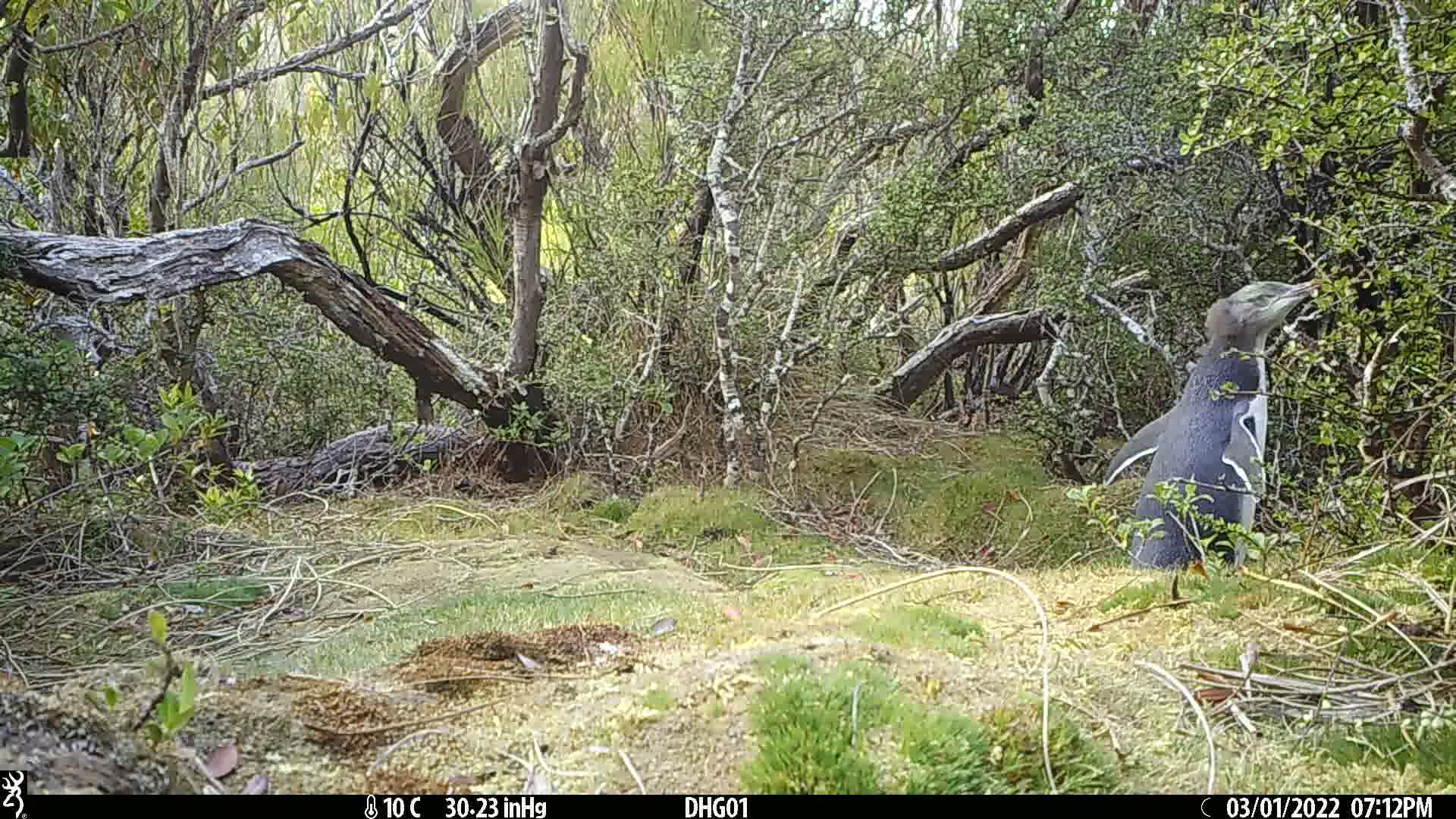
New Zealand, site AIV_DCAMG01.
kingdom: Animalia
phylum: Chordata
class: Aves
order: Sphenisciformes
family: Spheniscidae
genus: Megadyptes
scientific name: Megadyptes antipodes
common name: yellow-eyed penguin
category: yellow eyed penguin